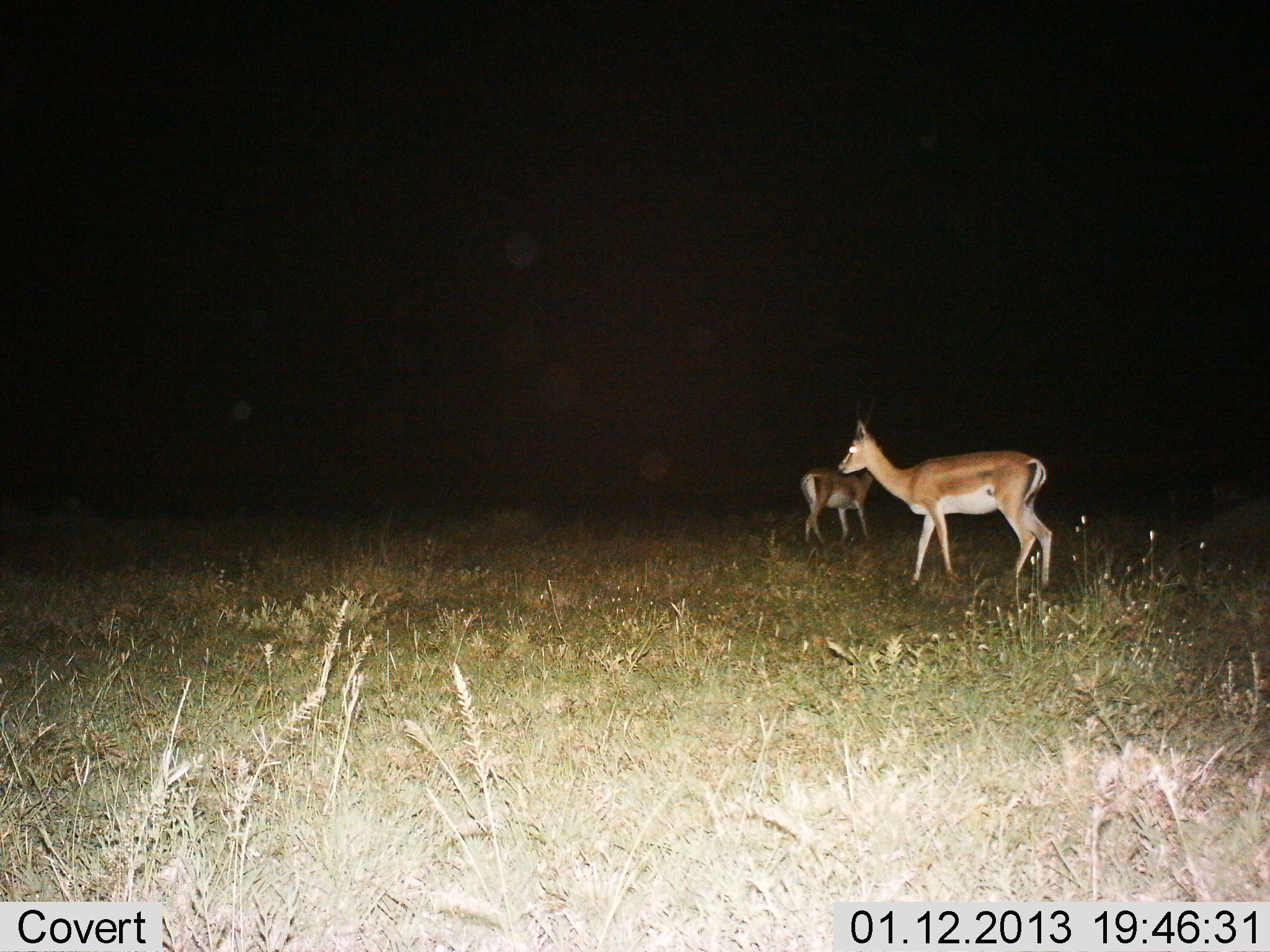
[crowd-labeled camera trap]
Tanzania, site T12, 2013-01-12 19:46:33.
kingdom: Animalia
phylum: Chordata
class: Mammalia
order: Artiodactyla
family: Bovidae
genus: Nanger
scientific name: Nanger granti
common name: grant's gazelle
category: gazellegrants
Gazellegrants (grant's gazelle) (Nanger granti), count 2. Behavior (volunteer vote fractions): standing 100%, resting 0%, moving 0%, interacting 0%. Young present (vote fraction): 0%. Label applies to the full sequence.